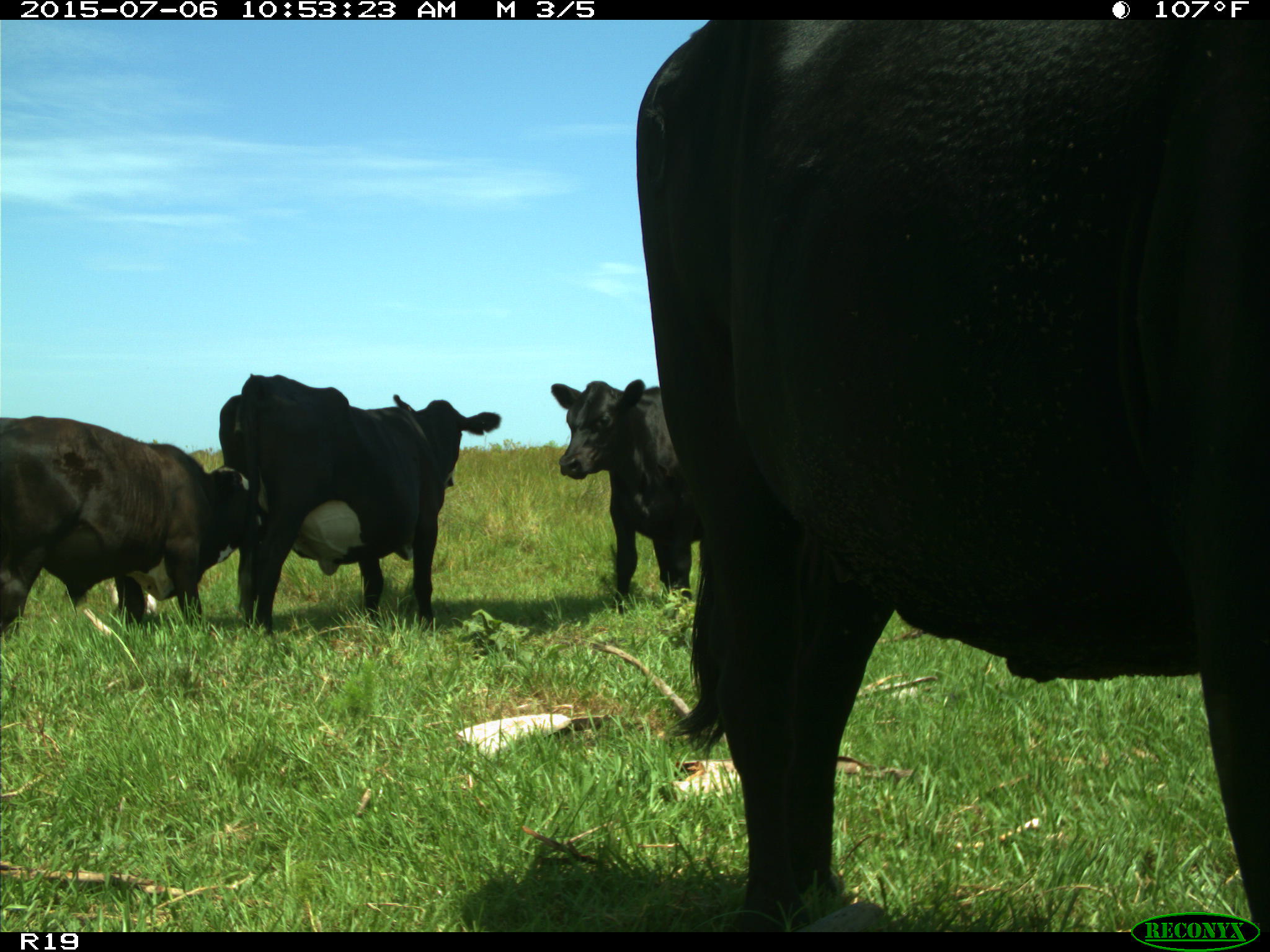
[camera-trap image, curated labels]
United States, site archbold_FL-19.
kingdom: Animalia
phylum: Chordata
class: Mammalia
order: Artiodactyla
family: Bovidae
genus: Bos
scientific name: Bos taurus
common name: domestic cow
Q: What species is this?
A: Bos taurus (domestic cow).